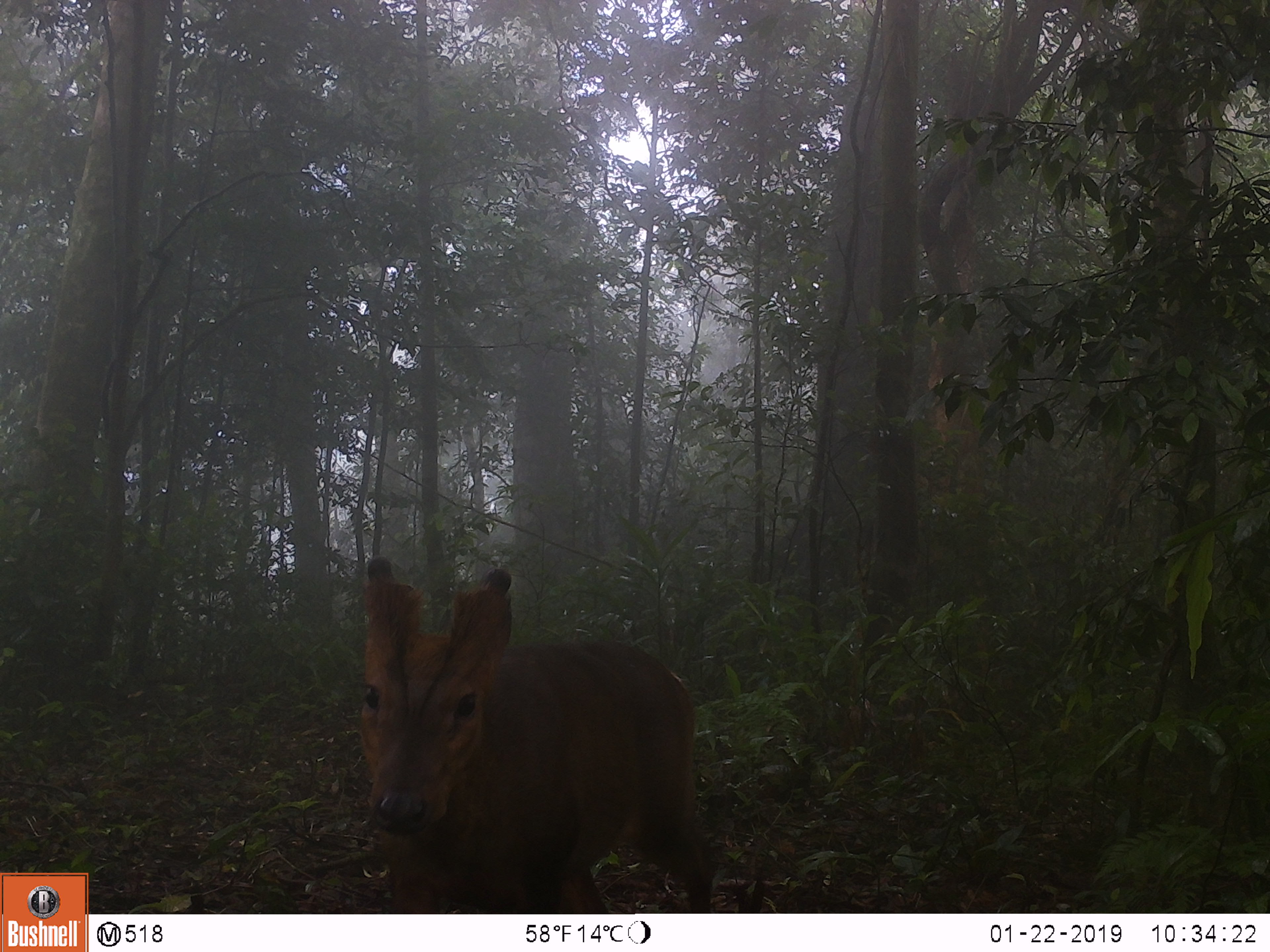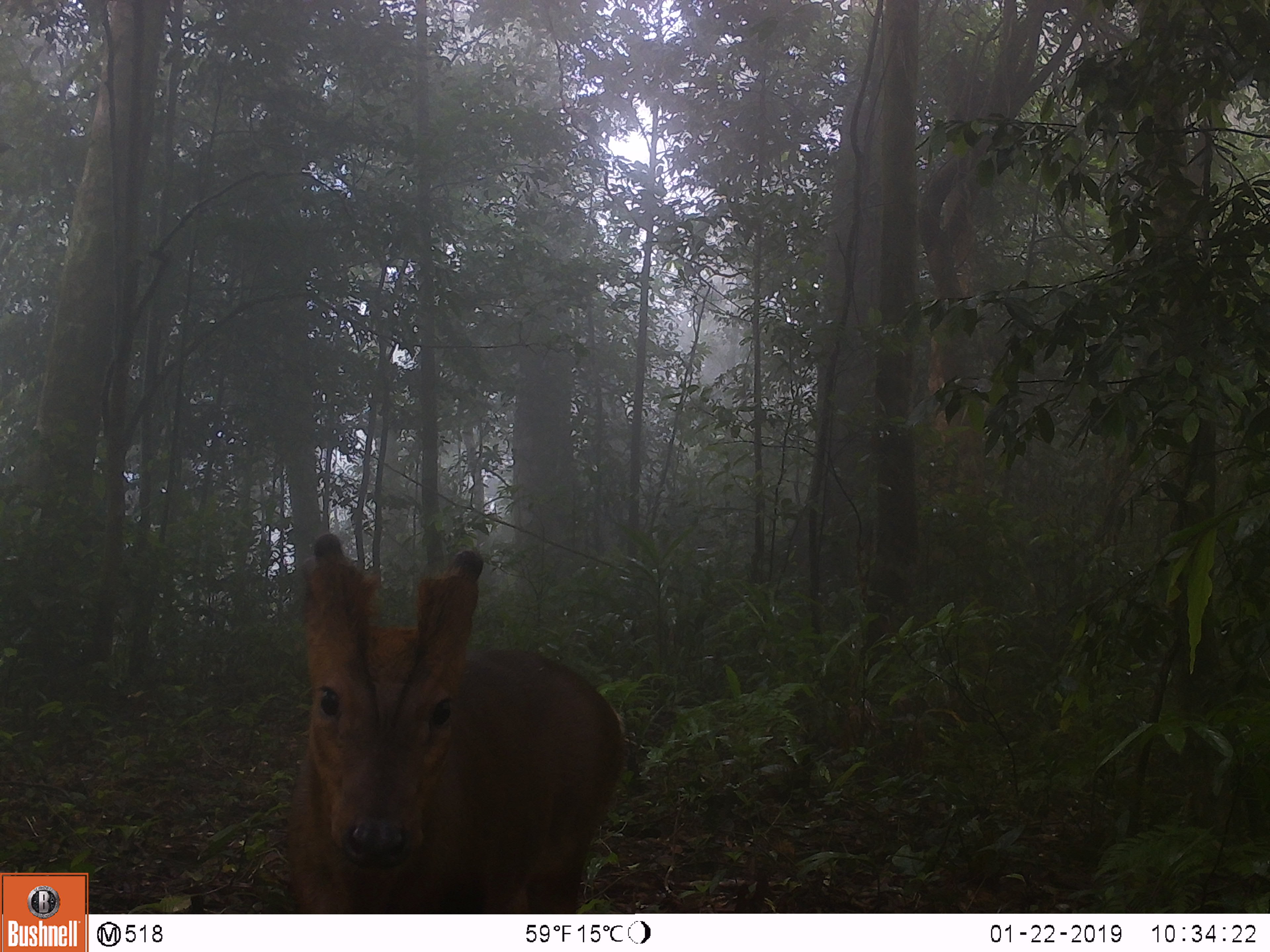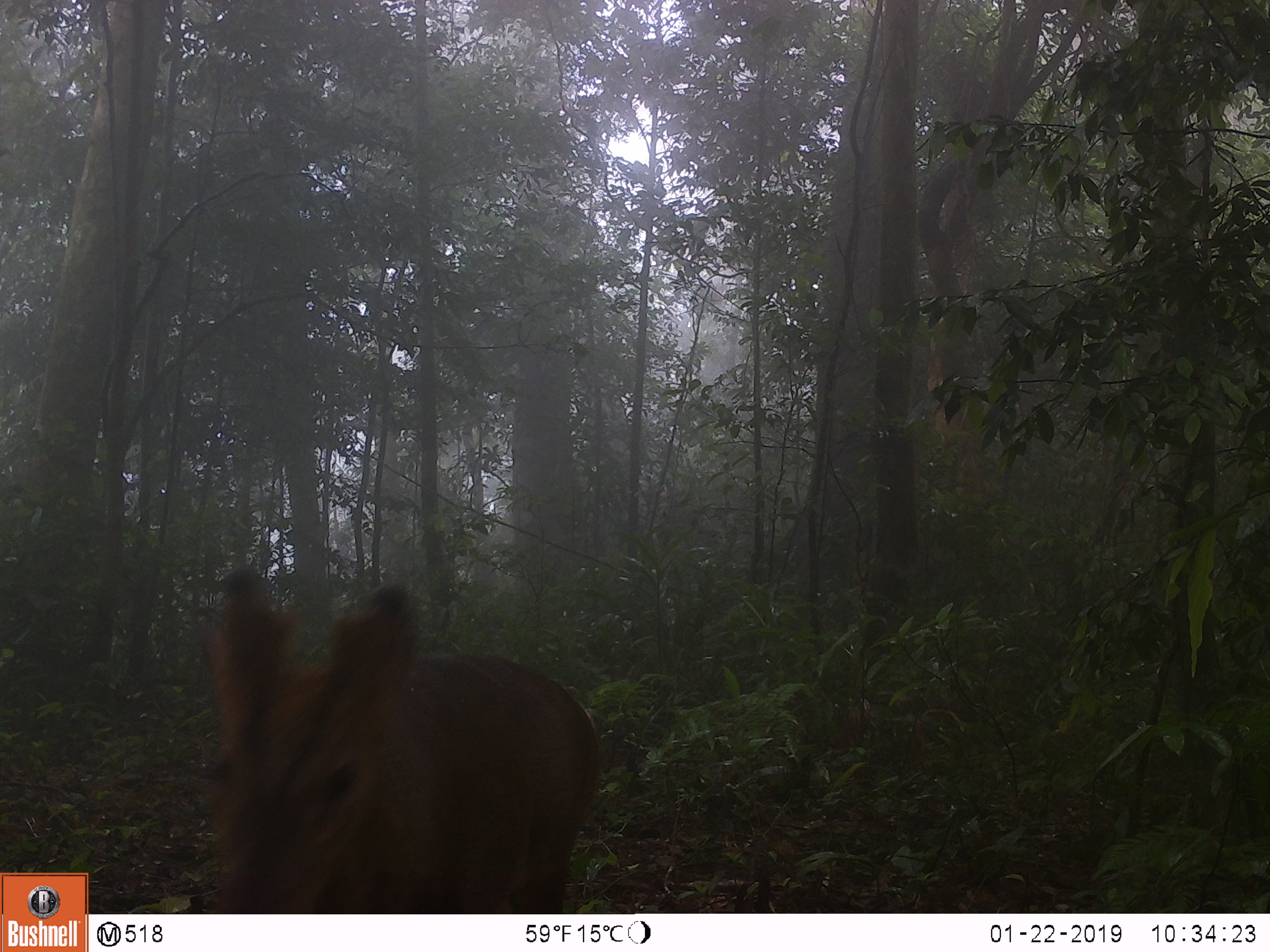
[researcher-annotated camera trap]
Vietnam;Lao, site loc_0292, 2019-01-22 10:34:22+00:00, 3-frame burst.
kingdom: Animalia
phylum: Chordata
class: Mammalia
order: Artiodactyla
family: Cervidae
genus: Muntiacus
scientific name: Muntiacus vuquangensis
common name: large-antlered muntjac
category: large antlered muntjac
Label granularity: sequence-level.